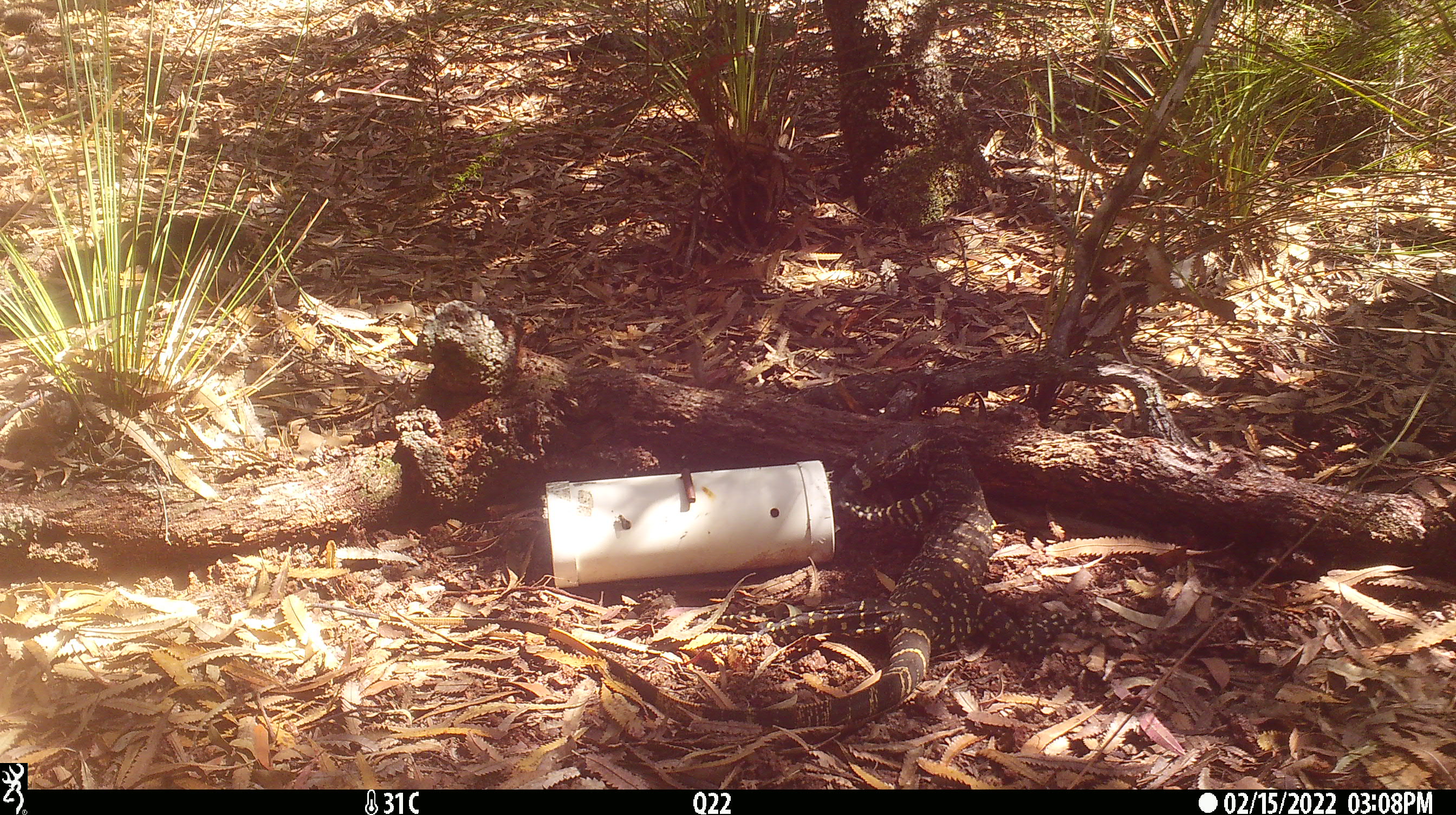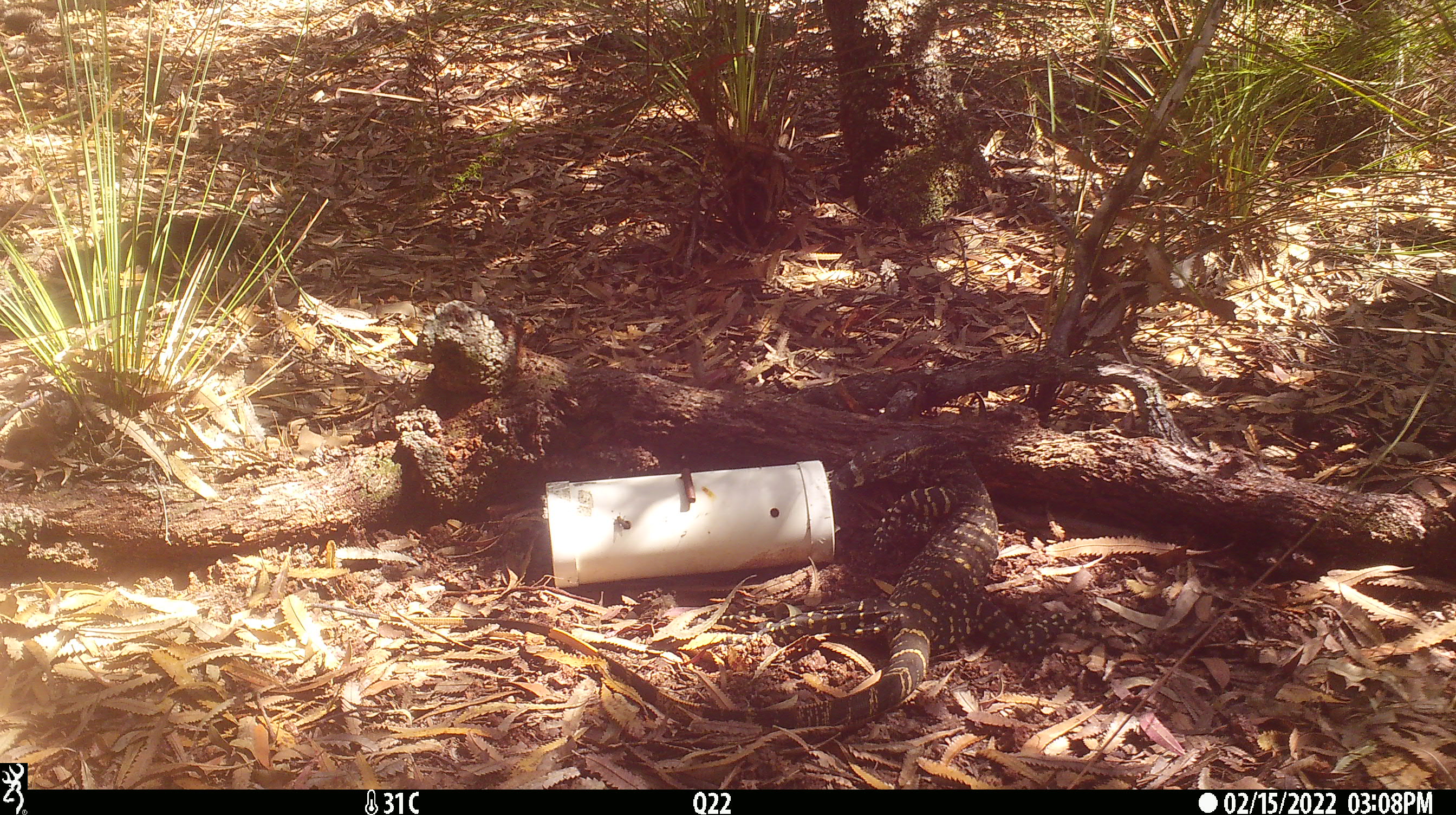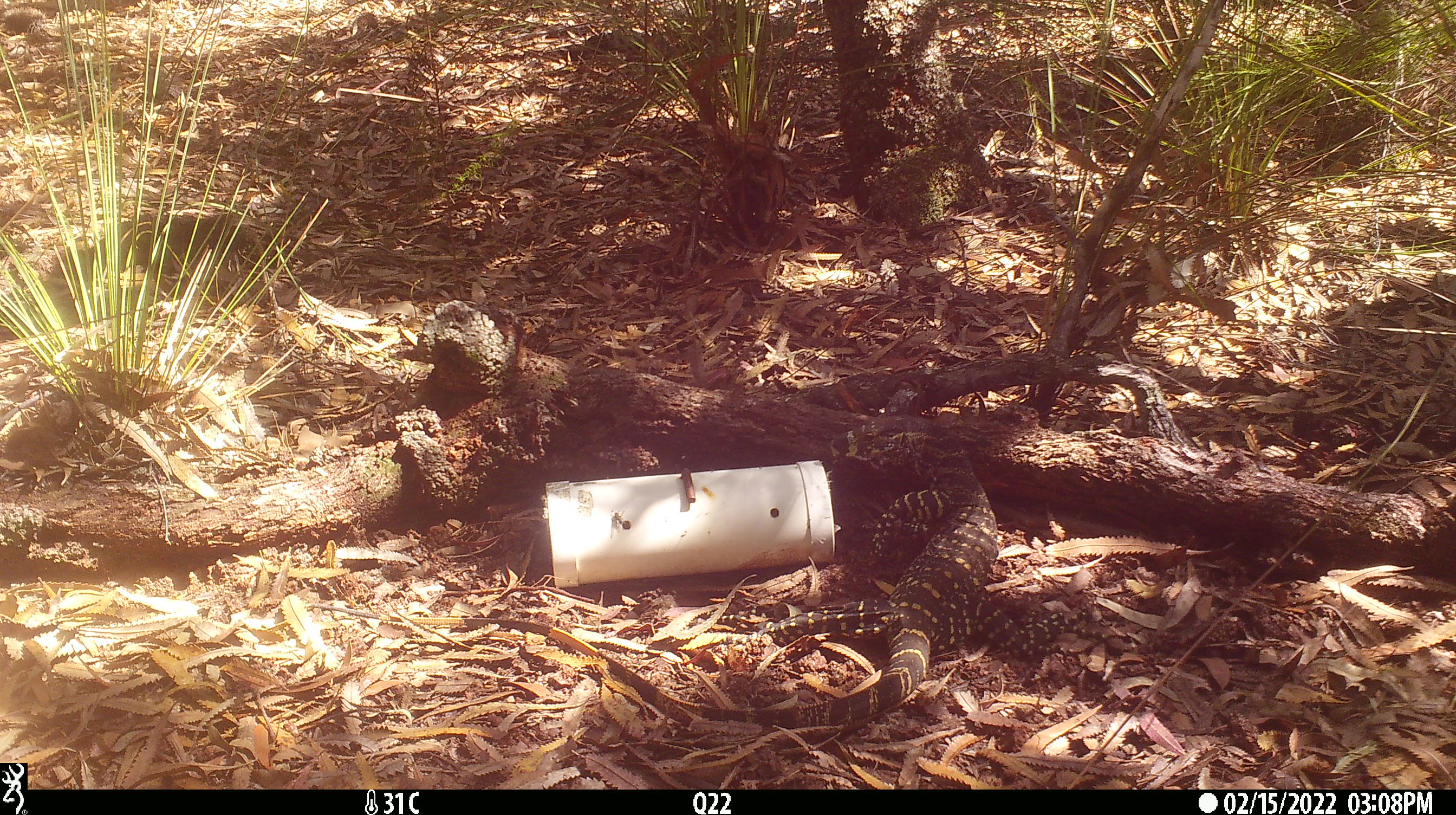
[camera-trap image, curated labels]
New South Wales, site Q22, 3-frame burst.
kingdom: Animalia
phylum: Chordata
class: Reptilia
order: Squamata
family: Varanidae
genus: Varanus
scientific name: Varanus varius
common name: lace monitor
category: goanna